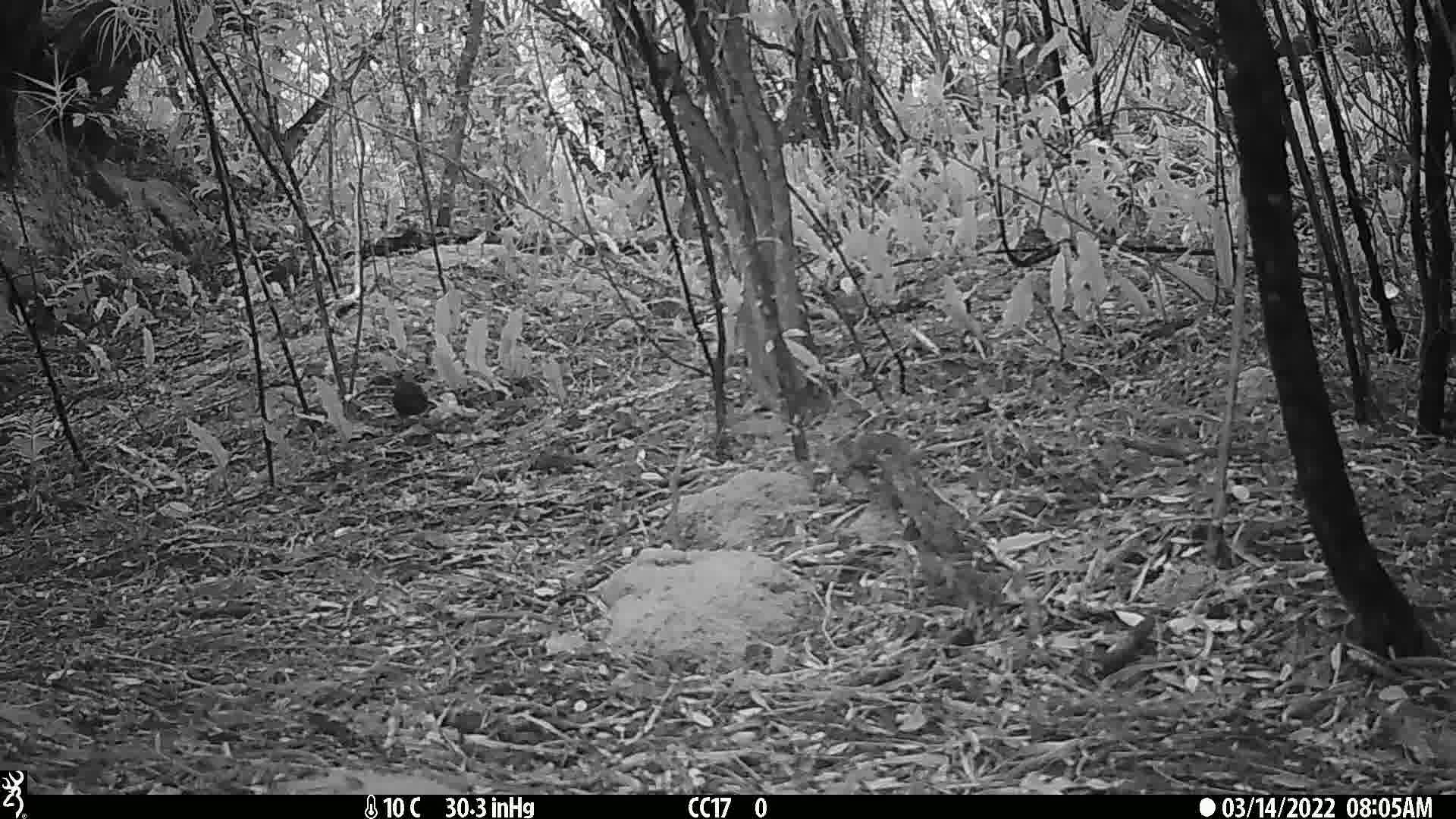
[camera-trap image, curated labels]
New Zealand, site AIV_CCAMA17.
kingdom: Animalia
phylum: Chordata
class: Aves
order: Passeriformes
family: Turdidae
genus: Turdus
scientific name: Turdus merula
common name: eurasian blackbird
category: blackbird